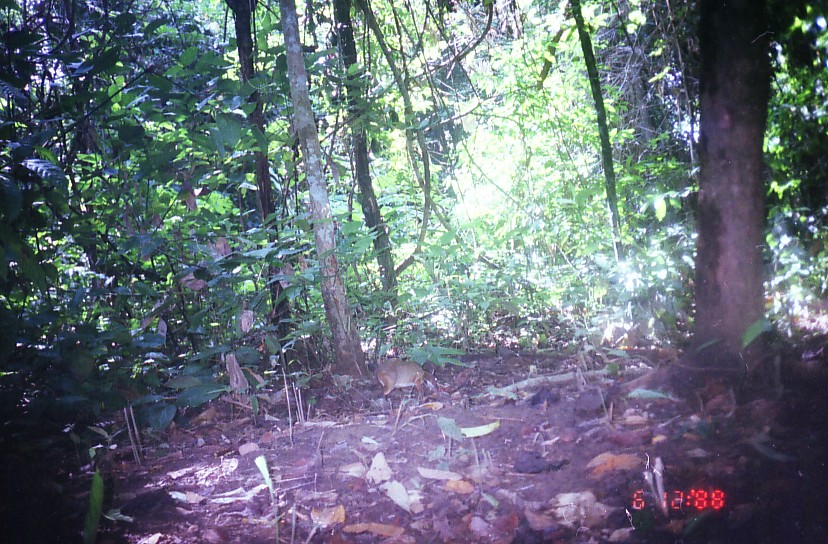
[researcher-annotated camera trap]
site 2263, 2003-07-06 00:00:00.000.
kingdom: Animalia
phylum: Chordata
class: Mammalia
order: Artiodactyla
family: Tragulidae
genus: Tragulus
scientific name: Tragulus javanicus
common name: javan chevrotain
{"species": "Tragulus javanicus (javan chevrotain)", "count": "1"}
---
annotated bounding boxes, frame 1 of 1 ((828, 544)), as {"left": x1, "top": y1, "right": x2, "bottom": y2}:
tragulus javanicus: {"left": 372, "top": 357, "right": 441, "bottom": 402}